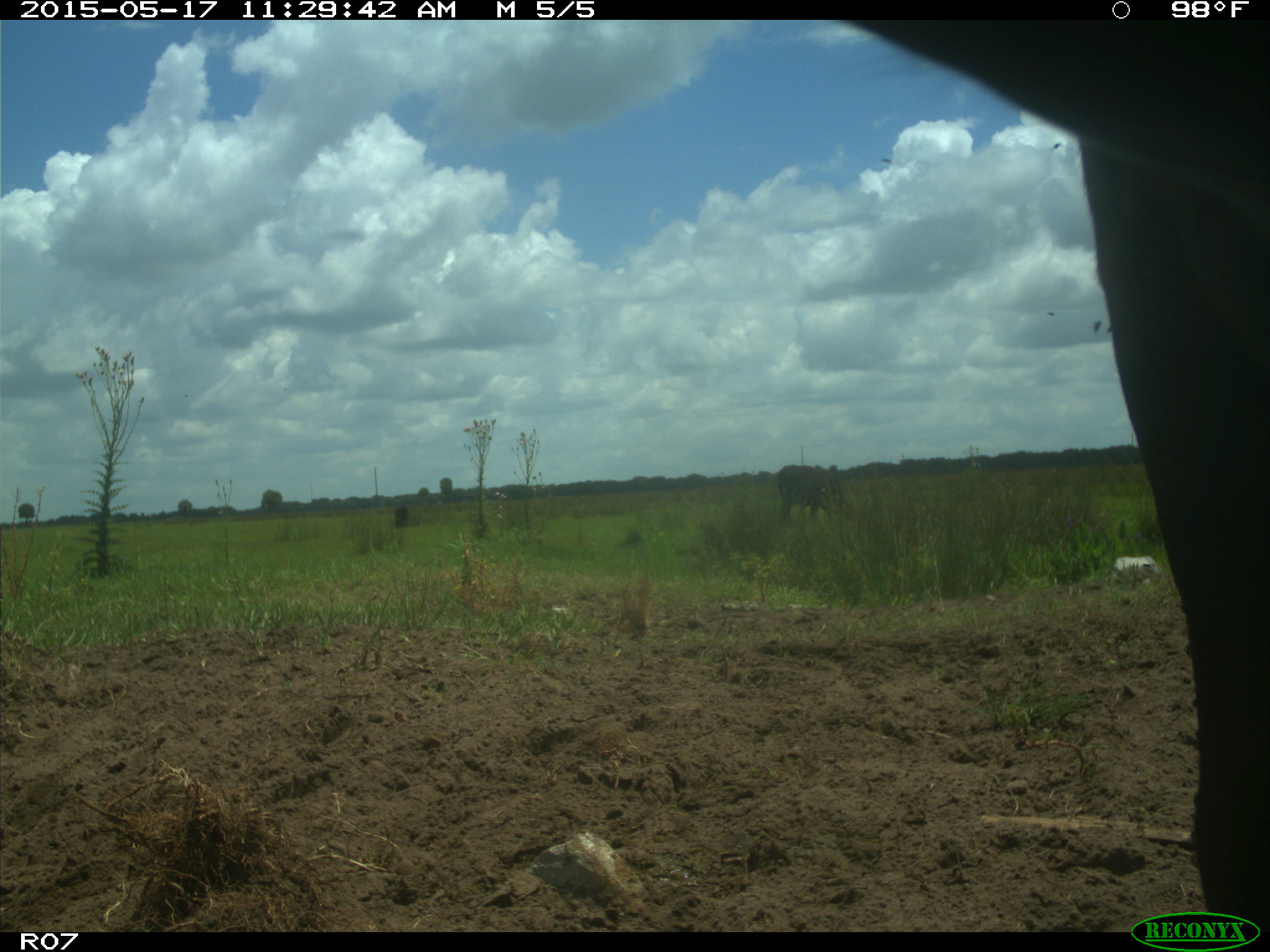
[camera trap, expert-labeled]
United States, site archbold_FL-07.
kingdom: Animalia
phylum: Chordata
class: Mammalia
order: Artiodactyla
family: Bovidae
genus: Bos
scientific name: Bos taurus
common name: domestic cow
Bos taurus (domestic cow).